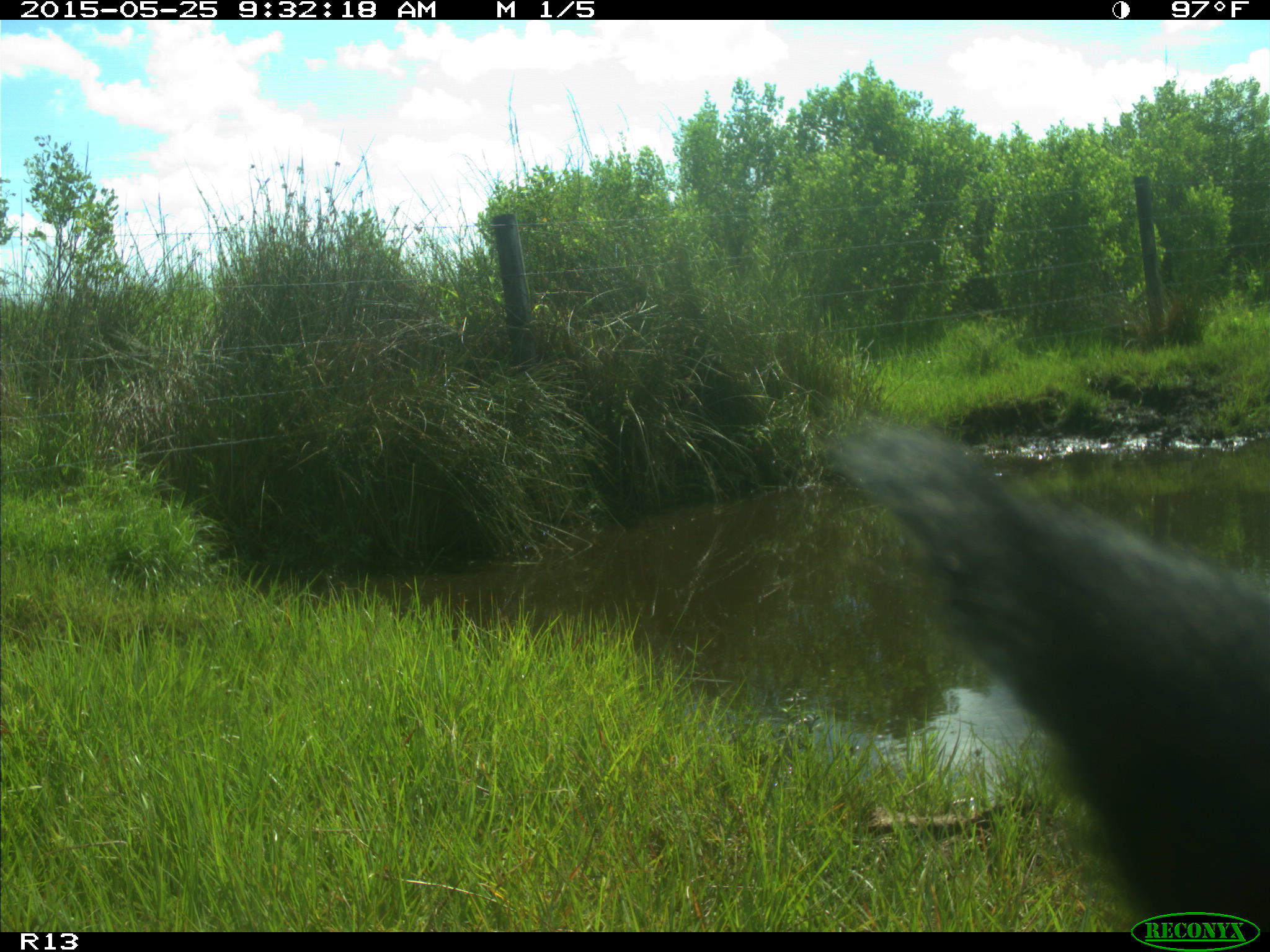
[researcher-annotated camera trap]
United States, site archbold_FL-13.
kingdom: Animalia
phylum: Chordata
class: Mammalia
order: Artiodactyla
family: Bovidae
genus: Bos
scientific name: Bos taurus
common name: domestic cow